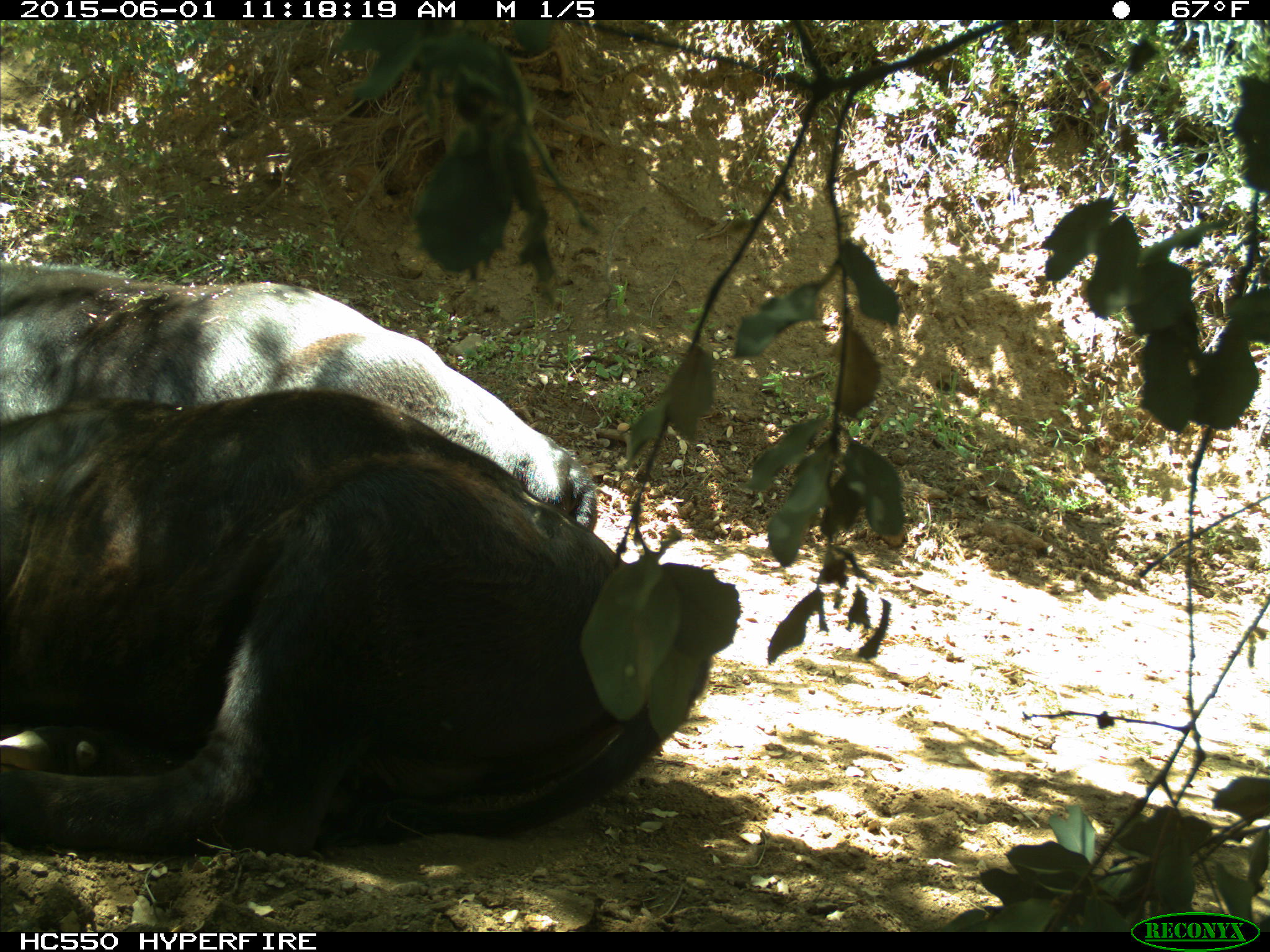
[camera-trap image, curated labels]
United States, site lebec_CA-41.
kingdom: Animalia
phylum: Chordata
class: Mammalia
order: Artiodactyla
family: Bovidae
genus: Bos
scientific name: Bos taurus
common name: domestic cow